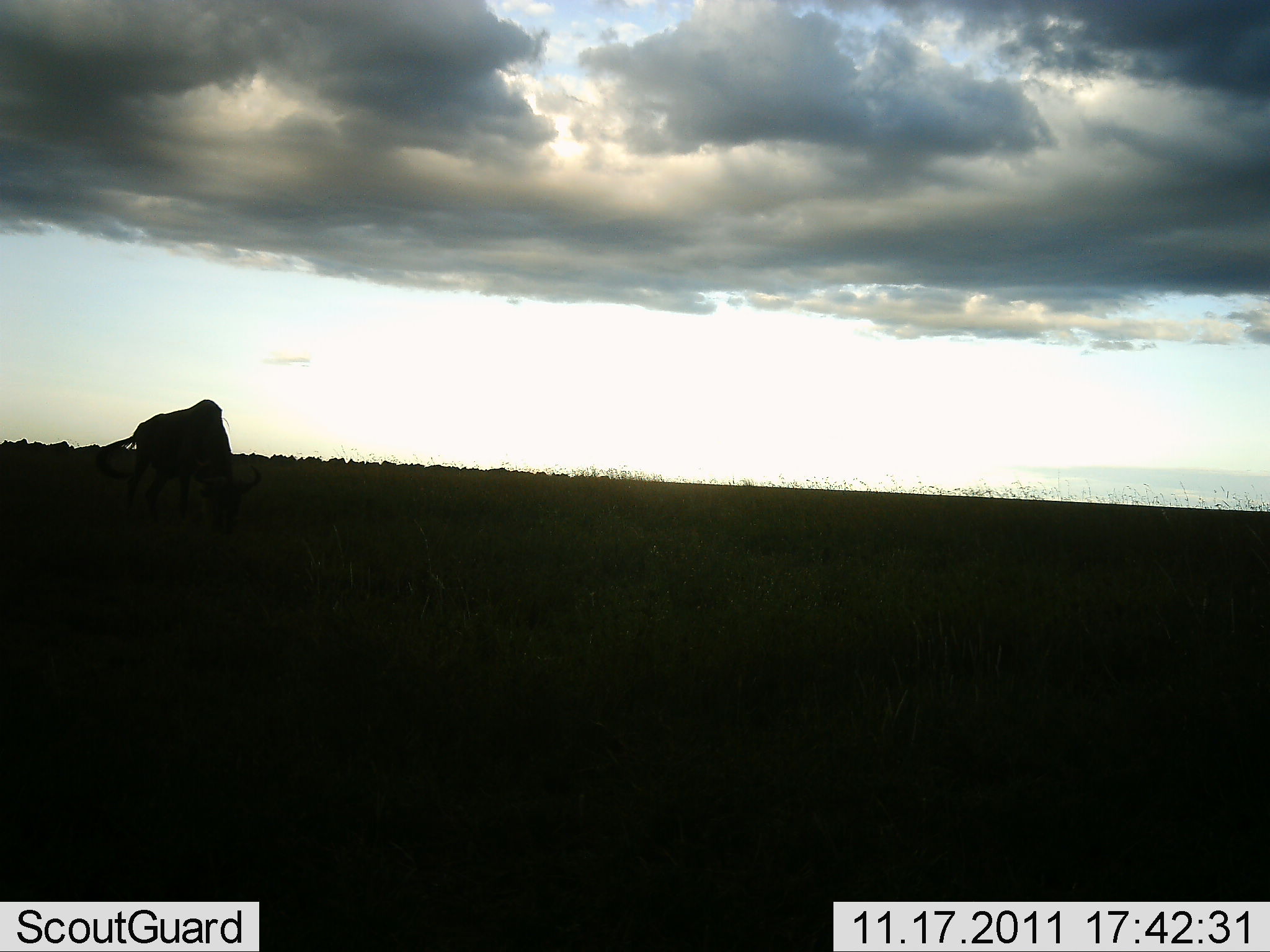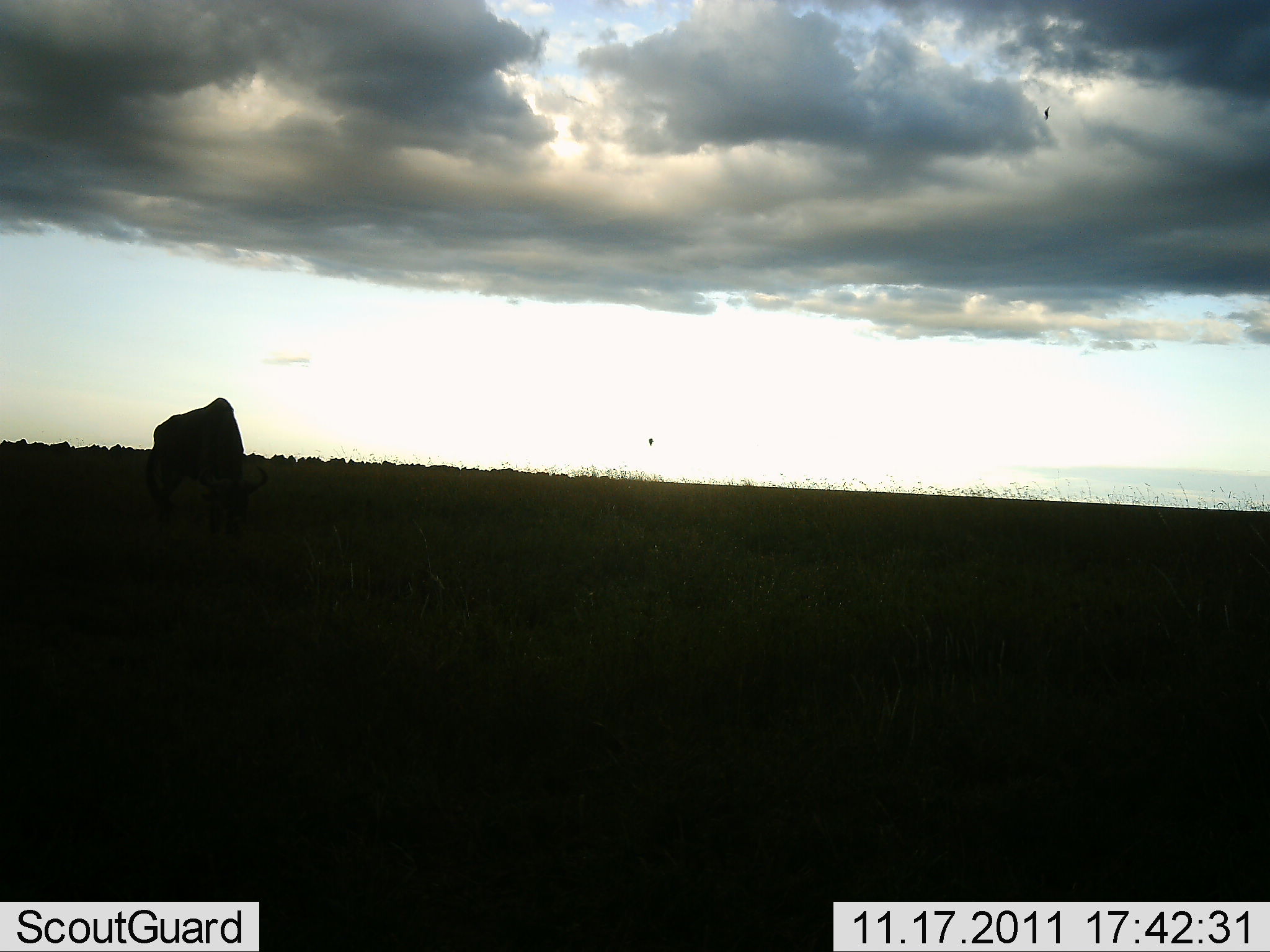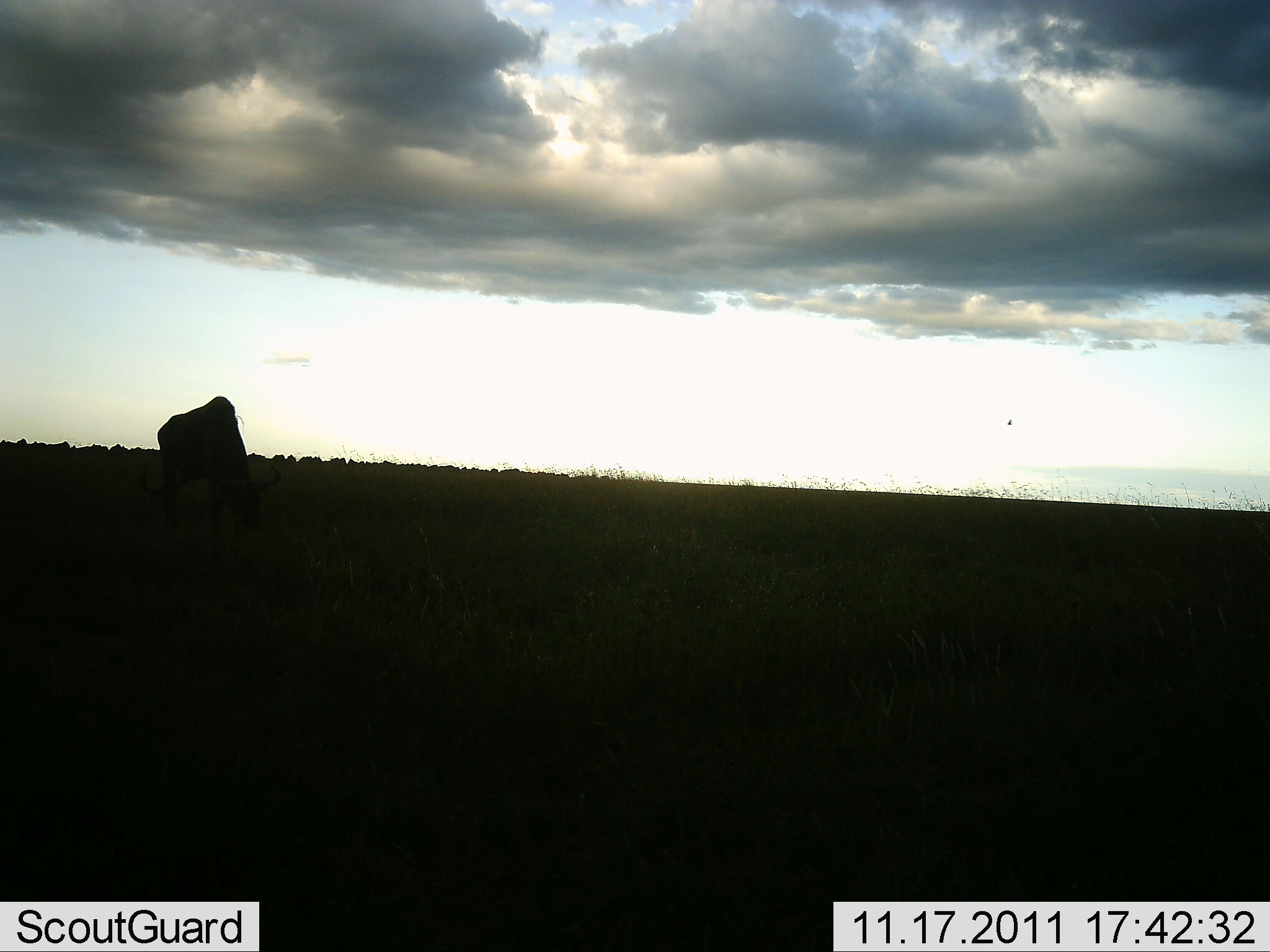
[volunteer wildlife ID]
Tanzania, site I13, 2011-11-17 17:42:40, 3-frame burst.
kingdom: Animalia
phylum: Chordata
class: Mammalia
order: Artiodactyla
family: Bovidae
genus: Connochaetes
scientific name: Connochaetes taurinus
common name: blue wildebeest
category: wildebeest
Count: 1.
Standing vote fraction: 20%.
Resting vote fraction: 0%.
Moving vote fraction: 10%.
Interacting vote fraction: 0%.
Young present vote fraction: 0%.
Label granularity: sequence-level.